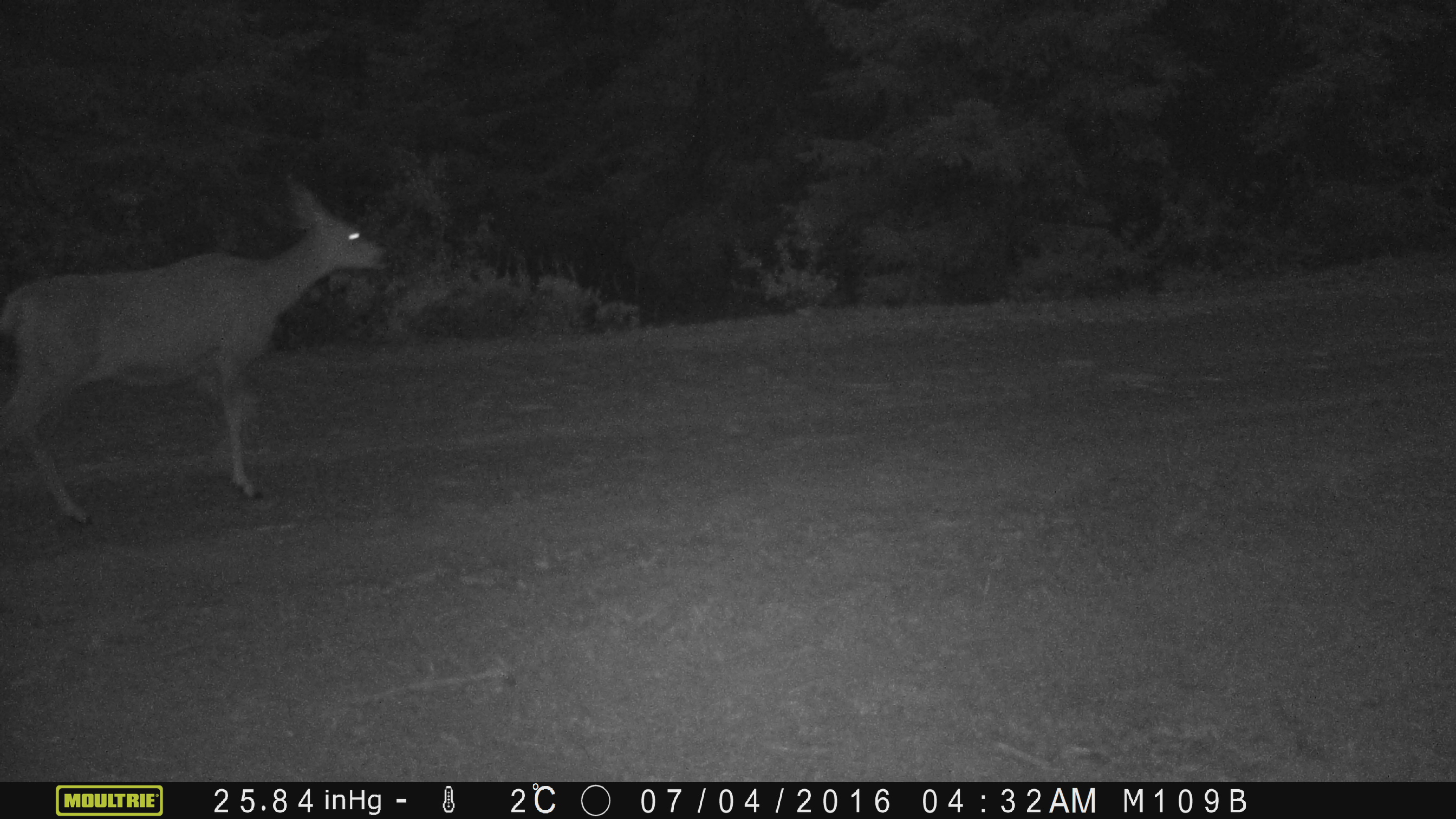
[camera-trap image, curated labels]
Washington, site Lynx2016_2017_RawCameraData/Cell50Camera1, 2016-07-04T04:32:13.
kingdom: Animalia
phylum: Chordata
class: Mammalia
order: Artiodactyla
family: Cervidae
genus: Odocoileus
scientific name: Odocoileus hemionus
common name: mule deer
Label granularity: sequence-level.